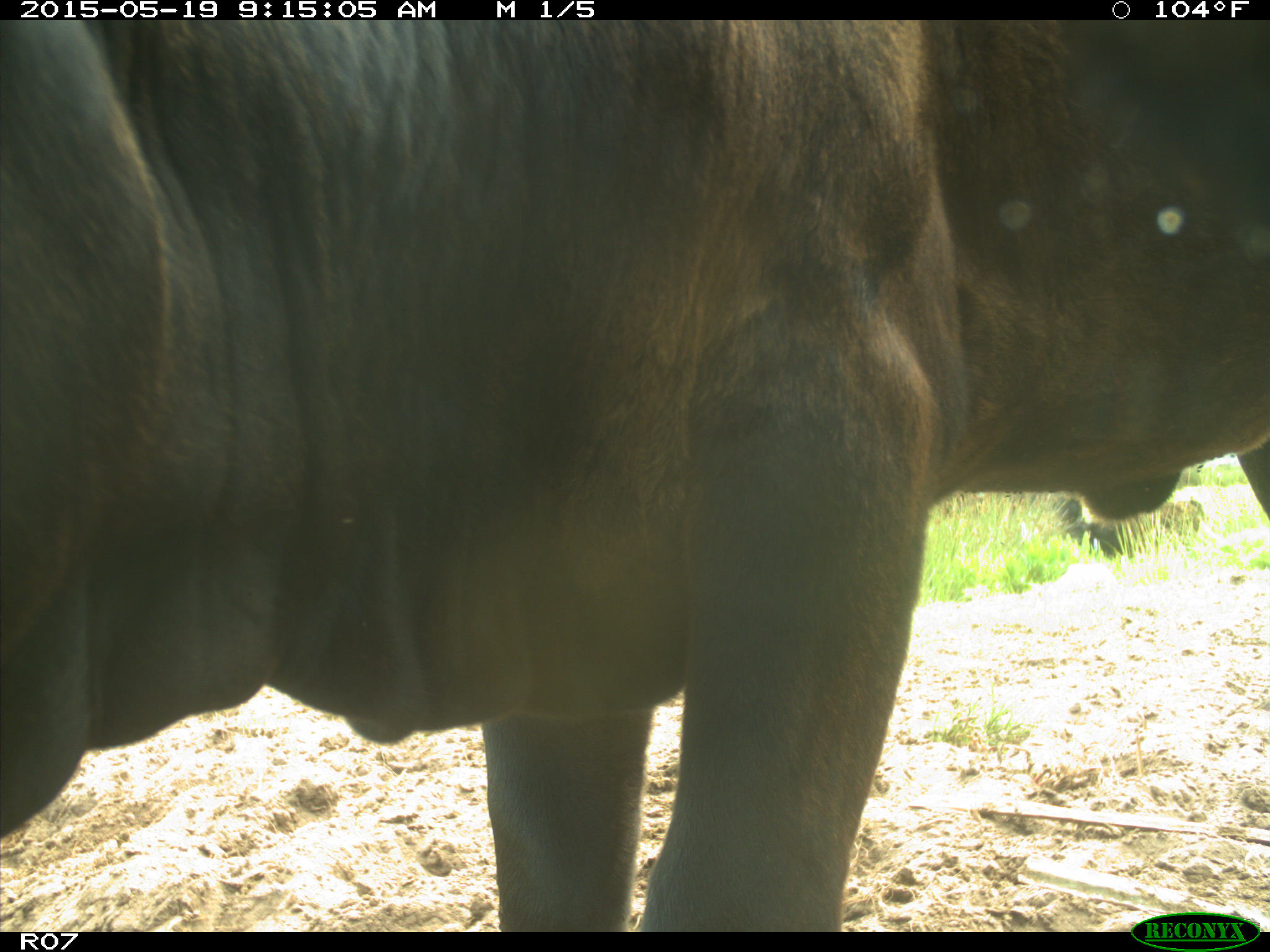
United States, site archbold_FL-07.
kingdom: Animalia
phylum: Chordata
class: Mammalia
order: Artiodactyla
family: Bovidae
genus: Bos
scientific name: Bos taurus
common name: domestic cow